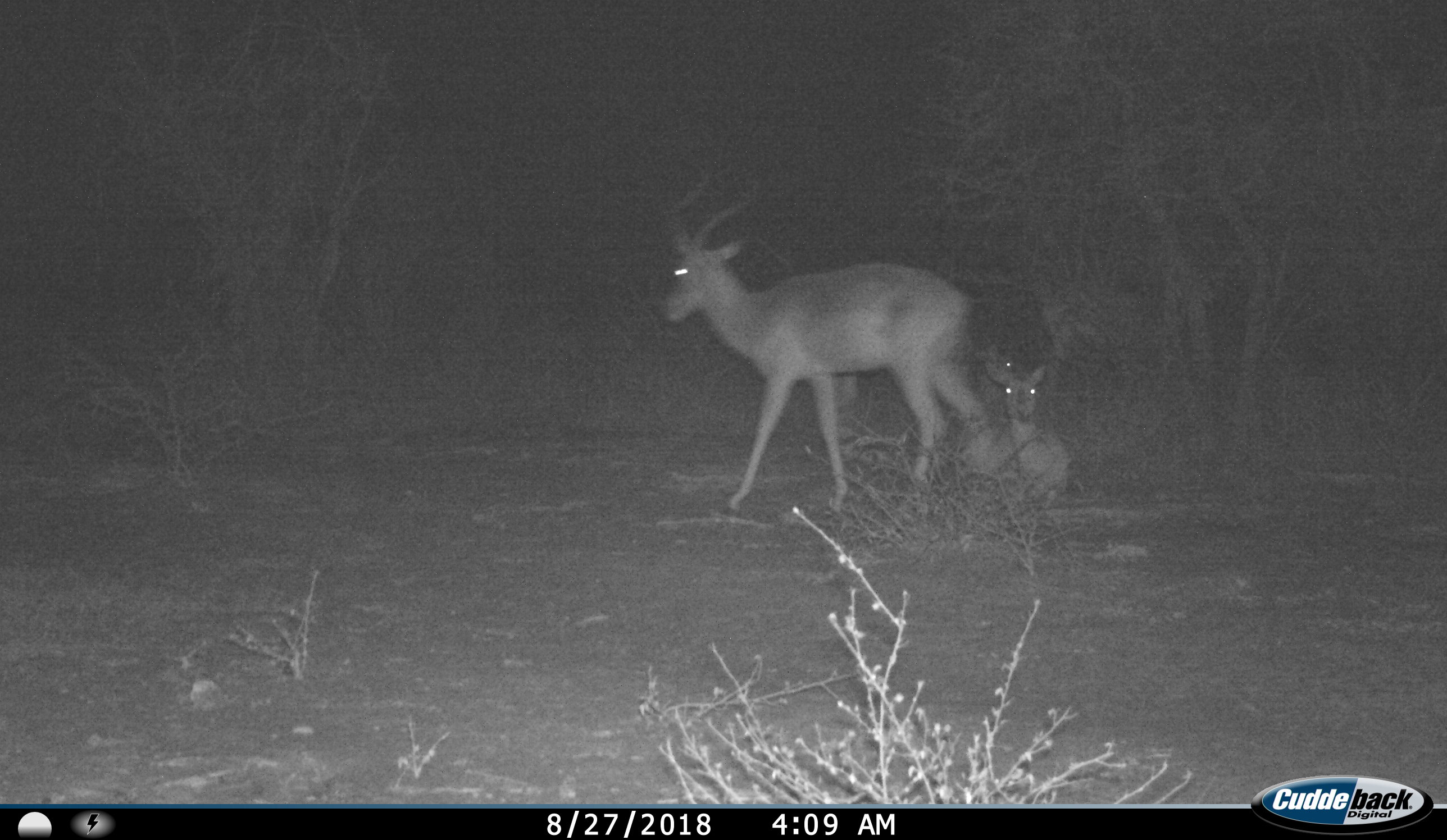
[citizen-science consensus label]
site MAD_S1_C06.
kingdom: Animalia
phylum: Chordata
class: Mammalia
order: Artiodactyla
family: Bovidae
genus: Aepyceros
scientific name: Aepyceros melampus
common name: impala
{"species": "impala (Aepyceros melampus)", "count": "3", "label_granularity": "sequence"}